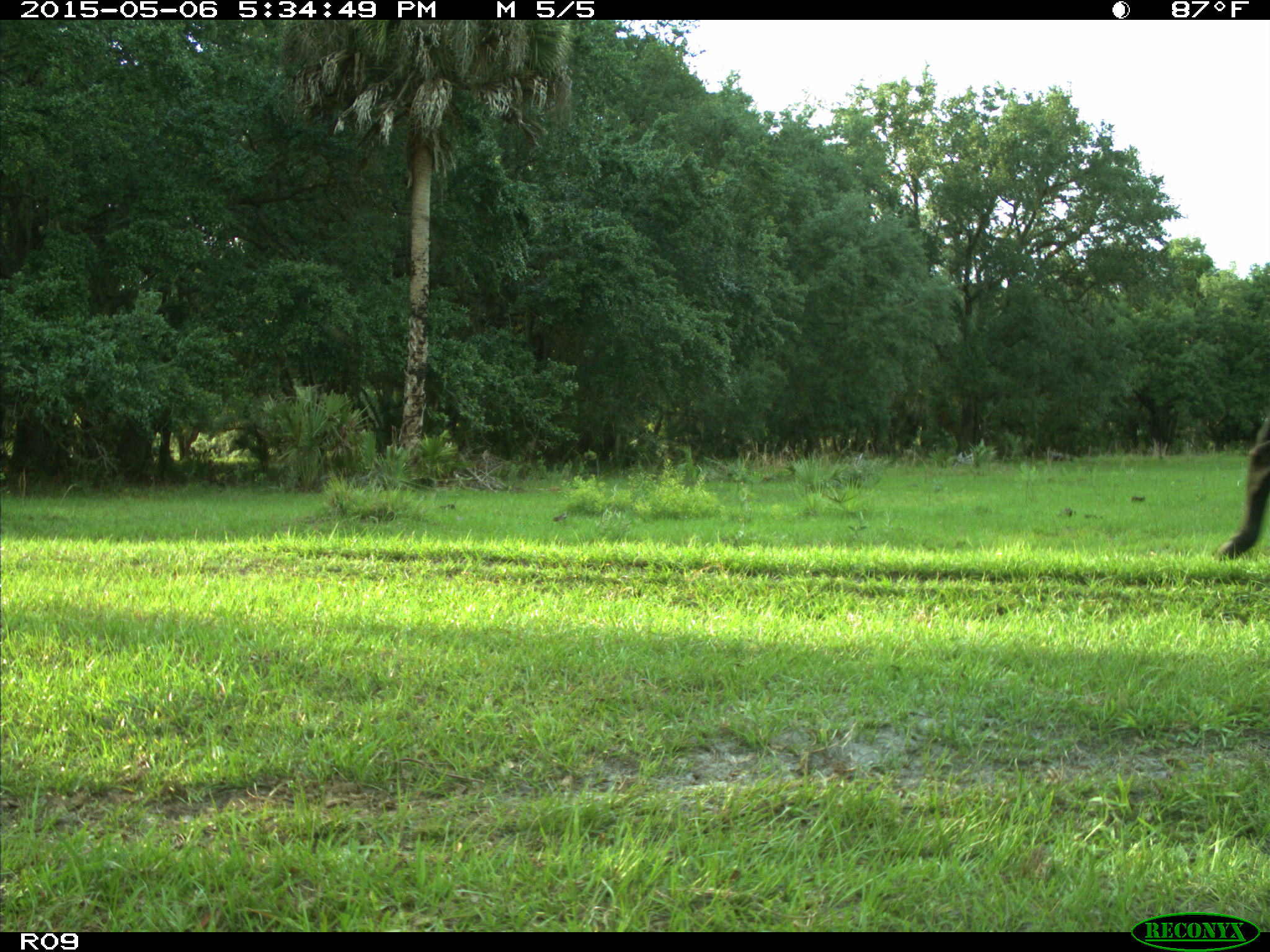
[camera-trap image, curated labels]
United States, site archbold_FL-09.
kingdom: Animalia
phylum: Chordata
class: Mammalia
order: Artiodactyla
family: Bovidae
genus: Bos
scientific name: Bos taurus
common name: domestic cow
Bos taurus (domestic cow).